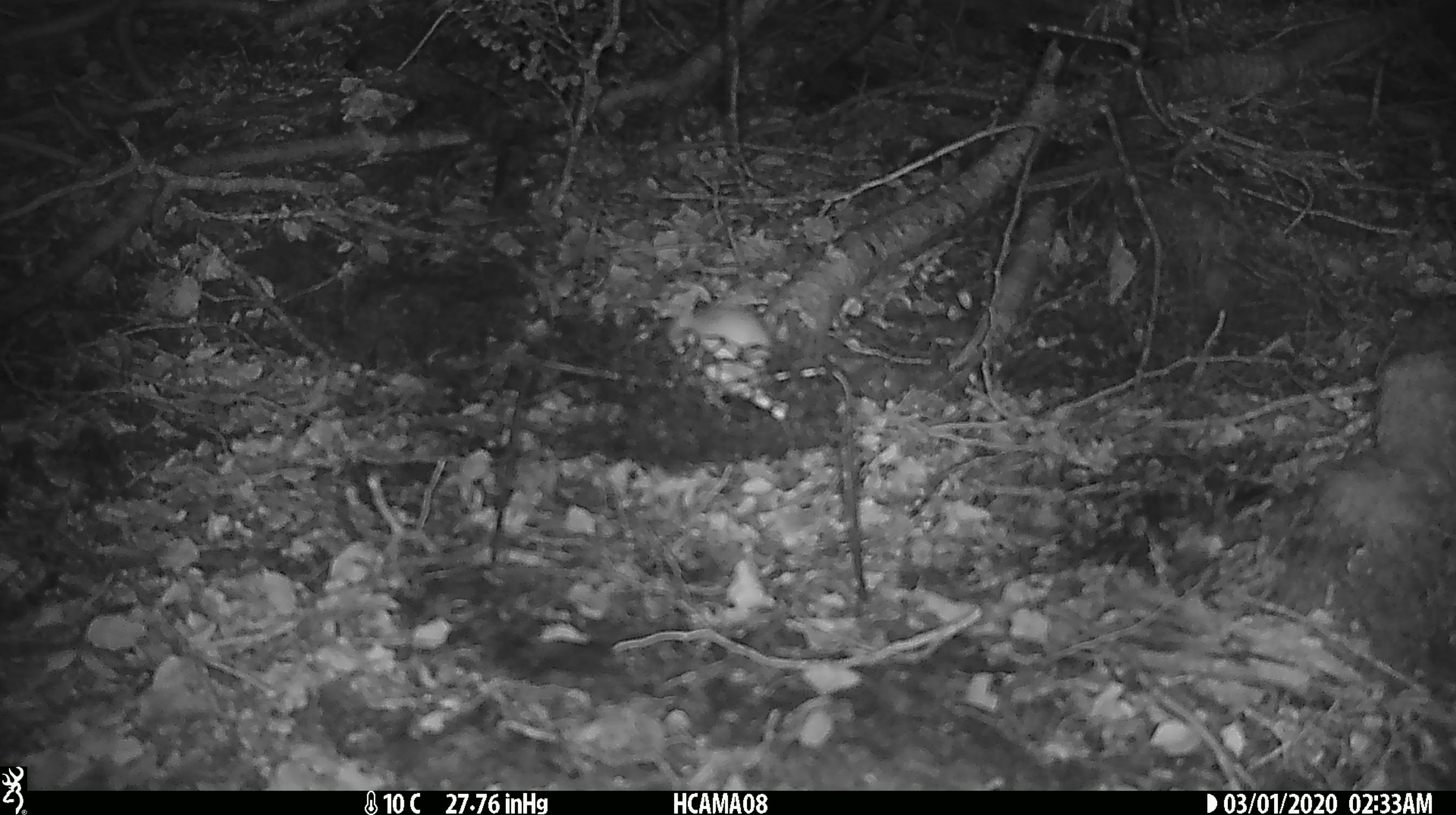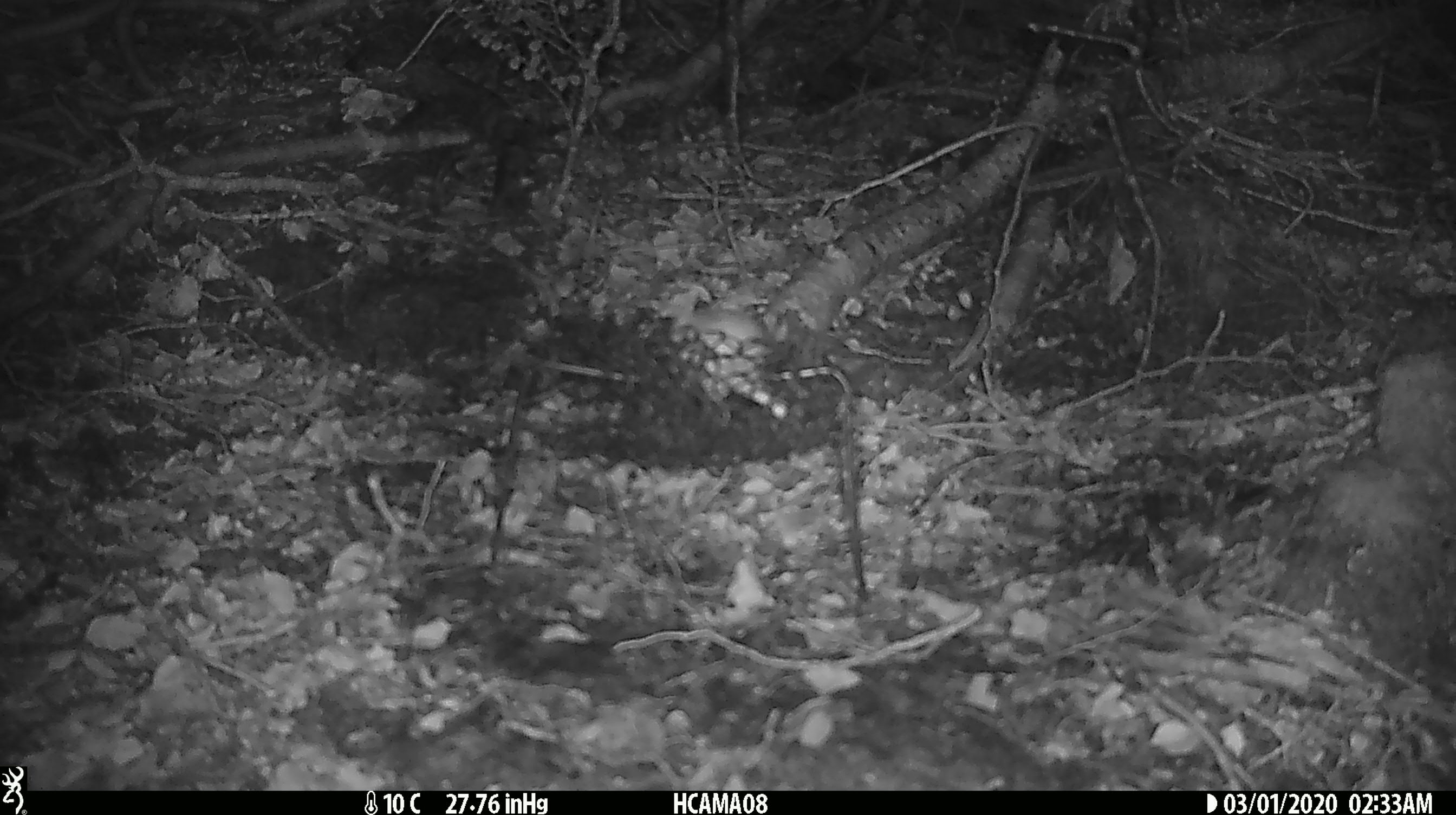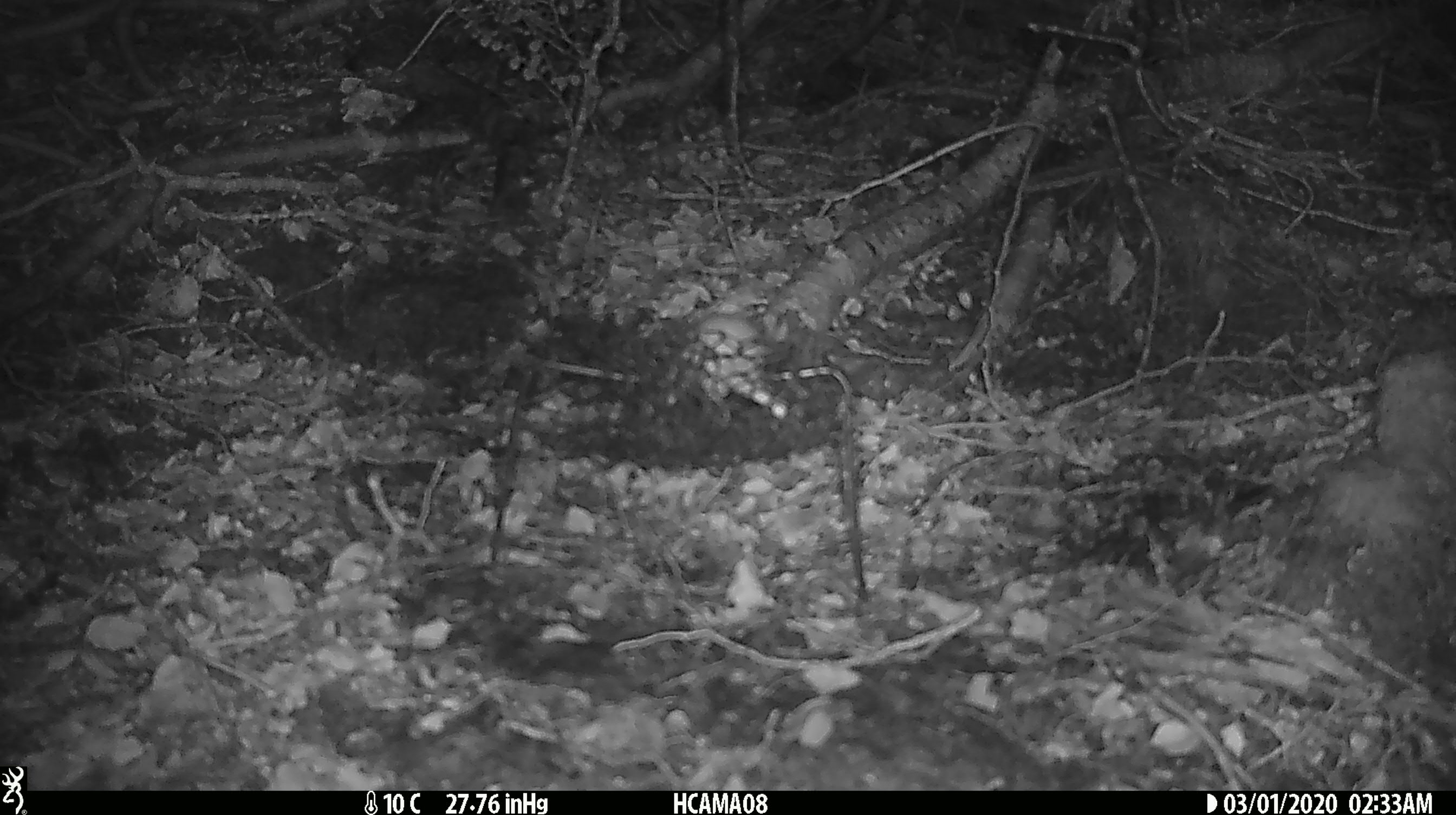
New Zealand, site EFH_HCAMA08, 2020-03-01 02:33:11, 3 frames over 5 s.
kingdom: Animalia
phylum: Chordata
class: Mammalia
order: Rodentia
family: Muridae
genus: Mus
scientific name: Mus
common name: mouse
Mouse (Mus).